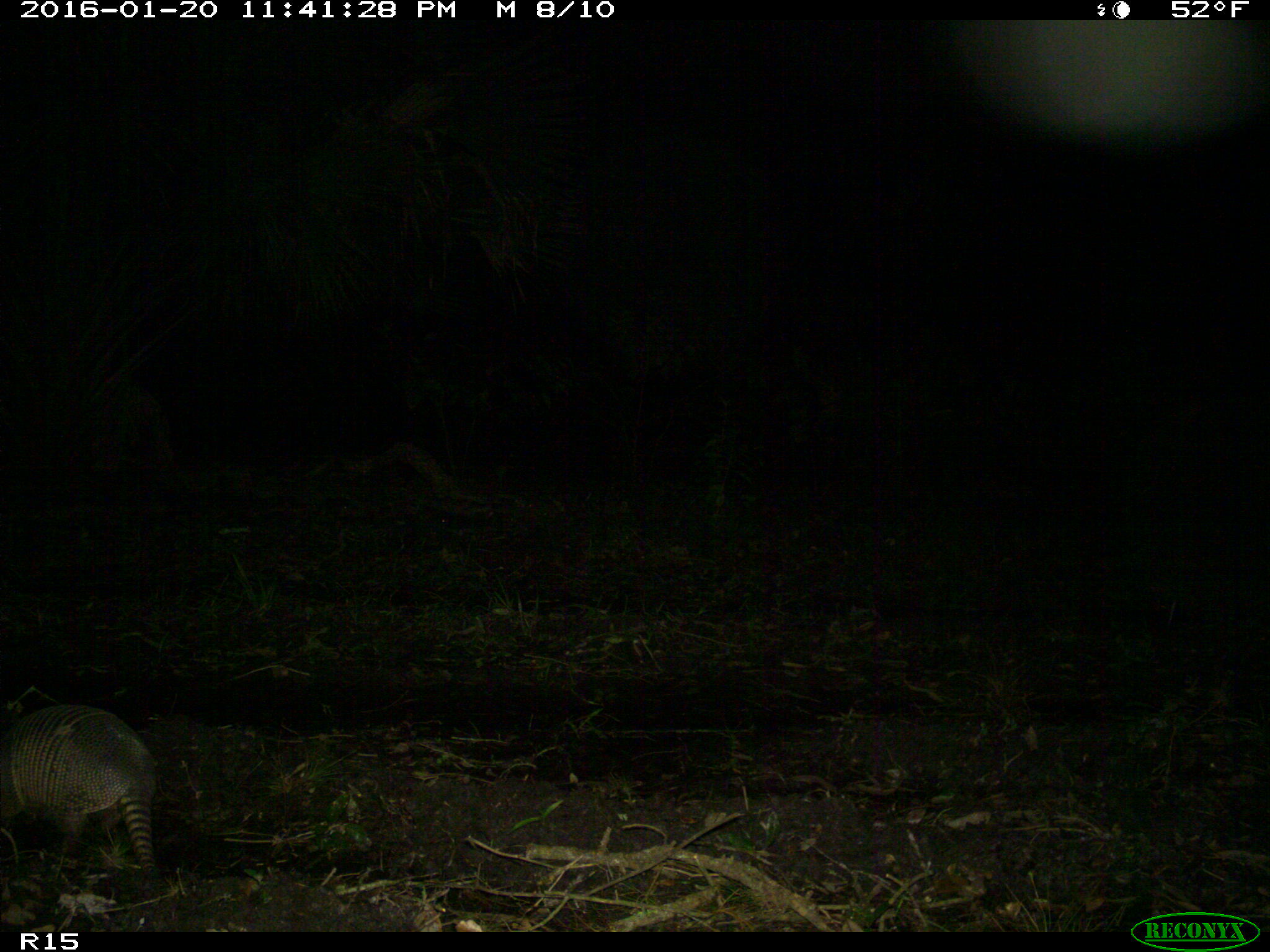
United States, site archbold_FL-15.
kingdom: Animalia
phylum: Chordata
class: Mammalia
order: Cingulata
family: Dasypodidae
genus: Dasypus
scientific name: Dasypus novemcinctus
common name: nine-banded armadillo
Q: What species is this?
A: Dasypus novemcinctus (nine-banded armadillo).